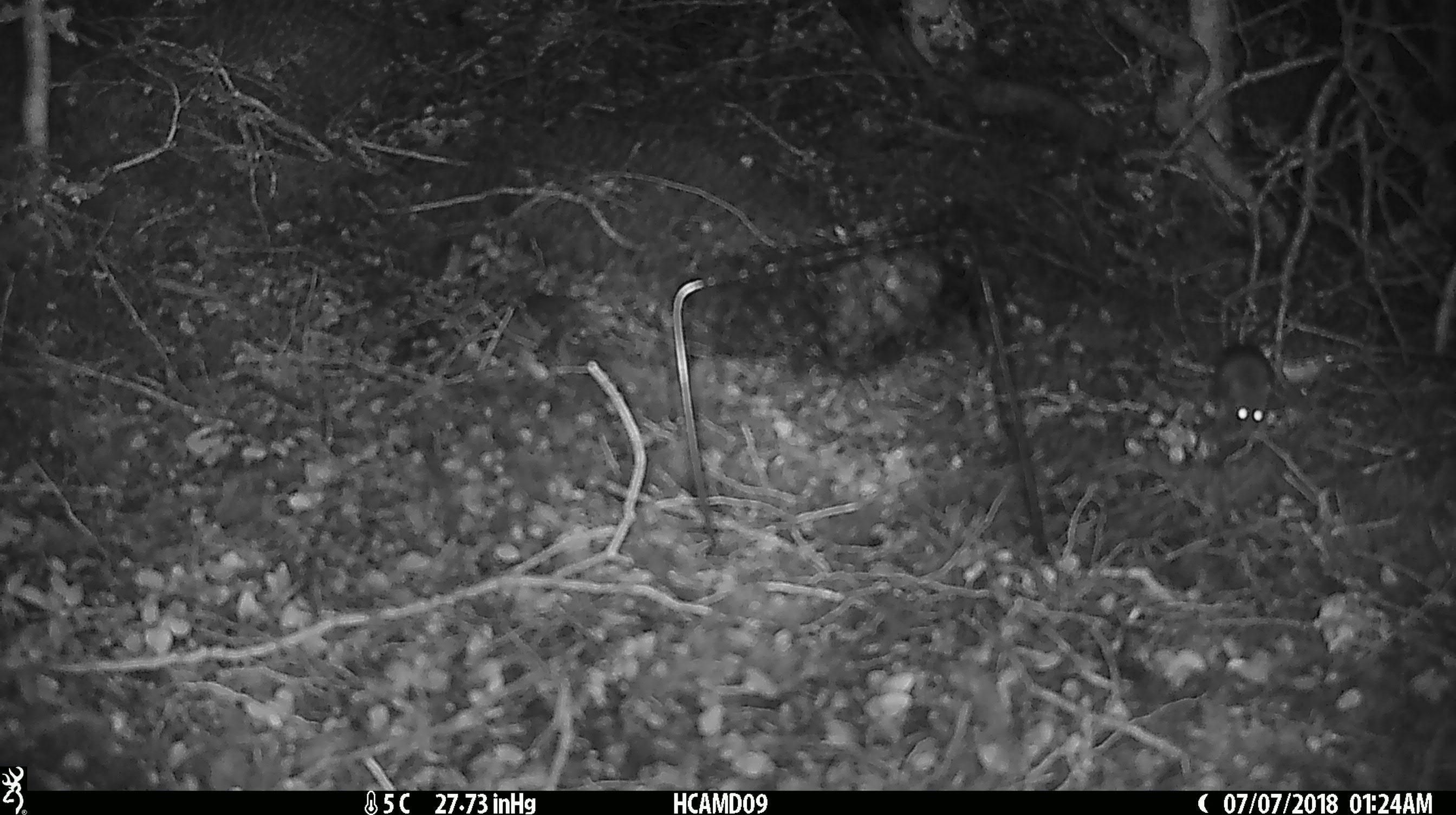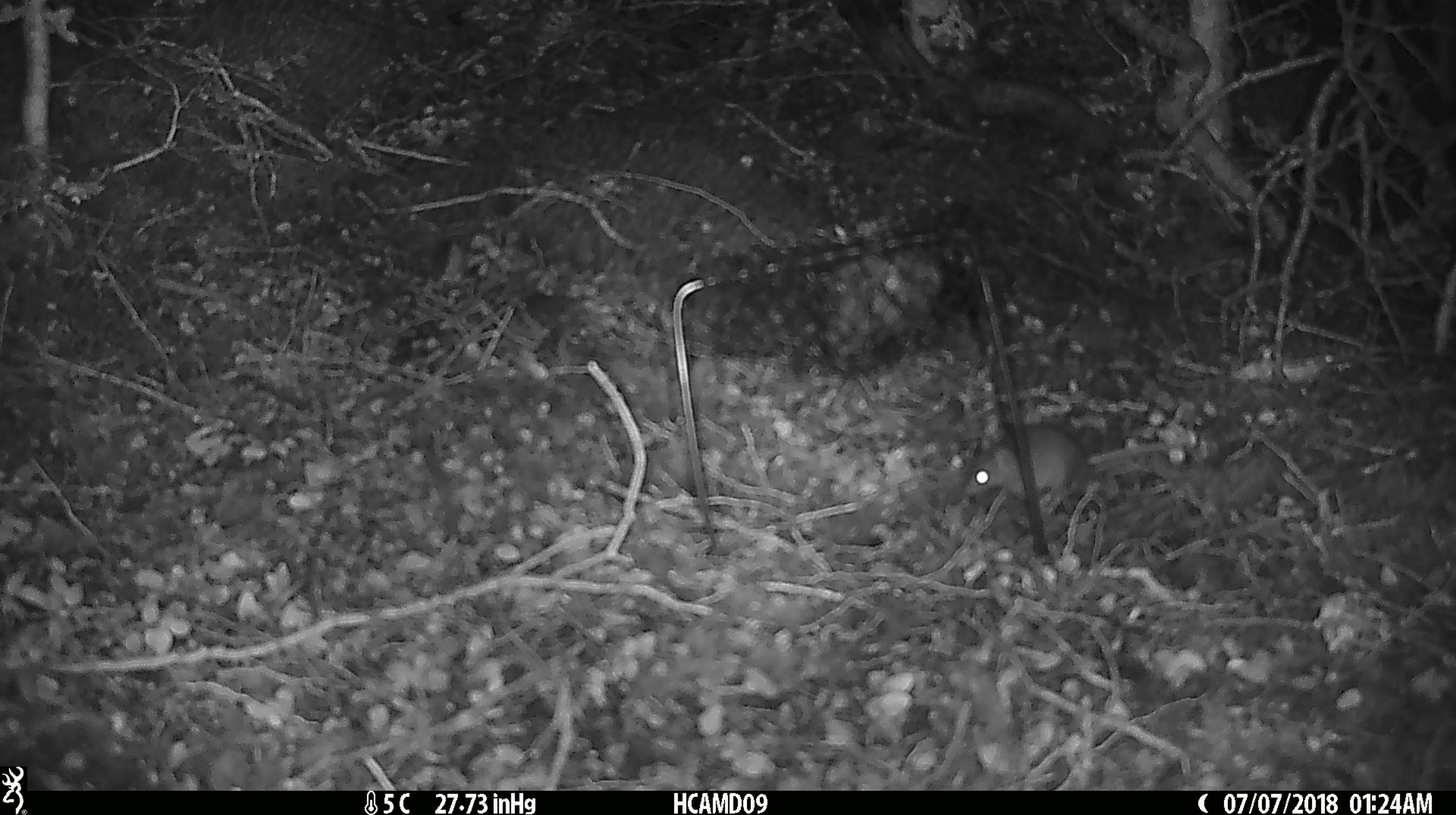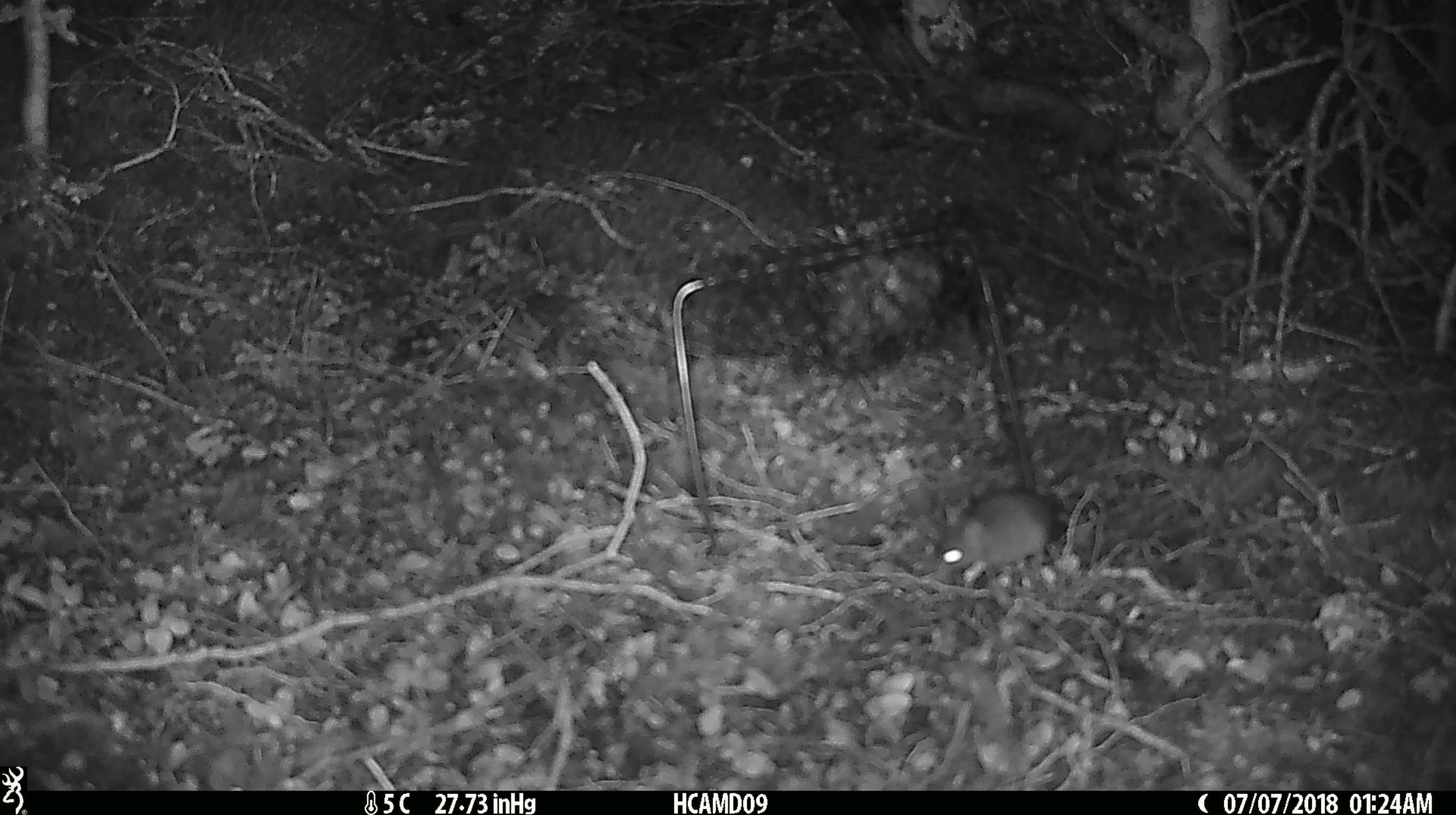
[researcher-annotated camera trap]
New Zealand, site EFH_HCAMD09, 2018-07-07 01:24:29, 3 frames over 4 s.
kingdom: Animalia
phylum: Chordata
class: Mammalia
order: Rodentia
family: Muridae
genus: Mus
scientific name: Mus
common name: mouse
Mouse (Mus).